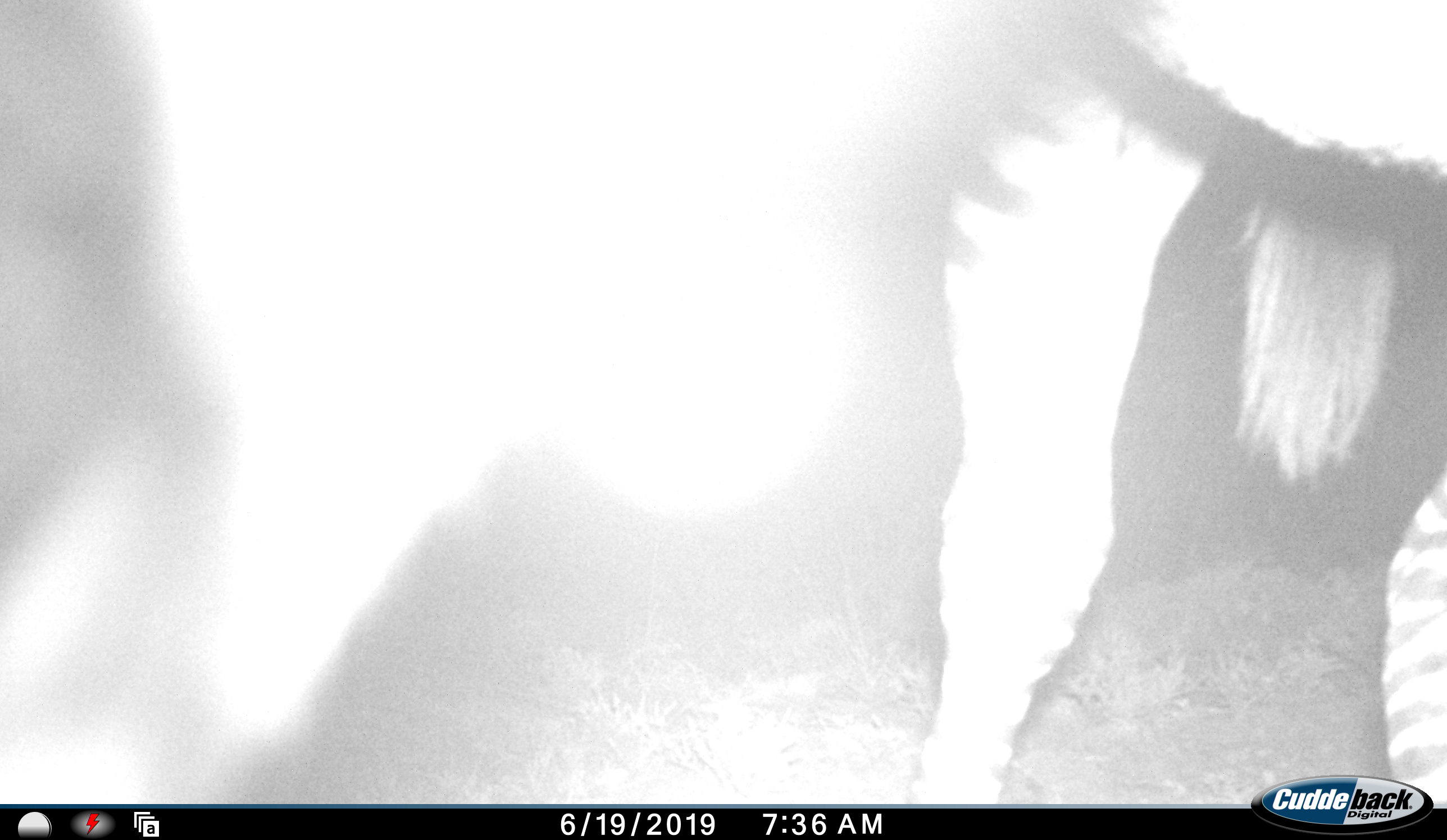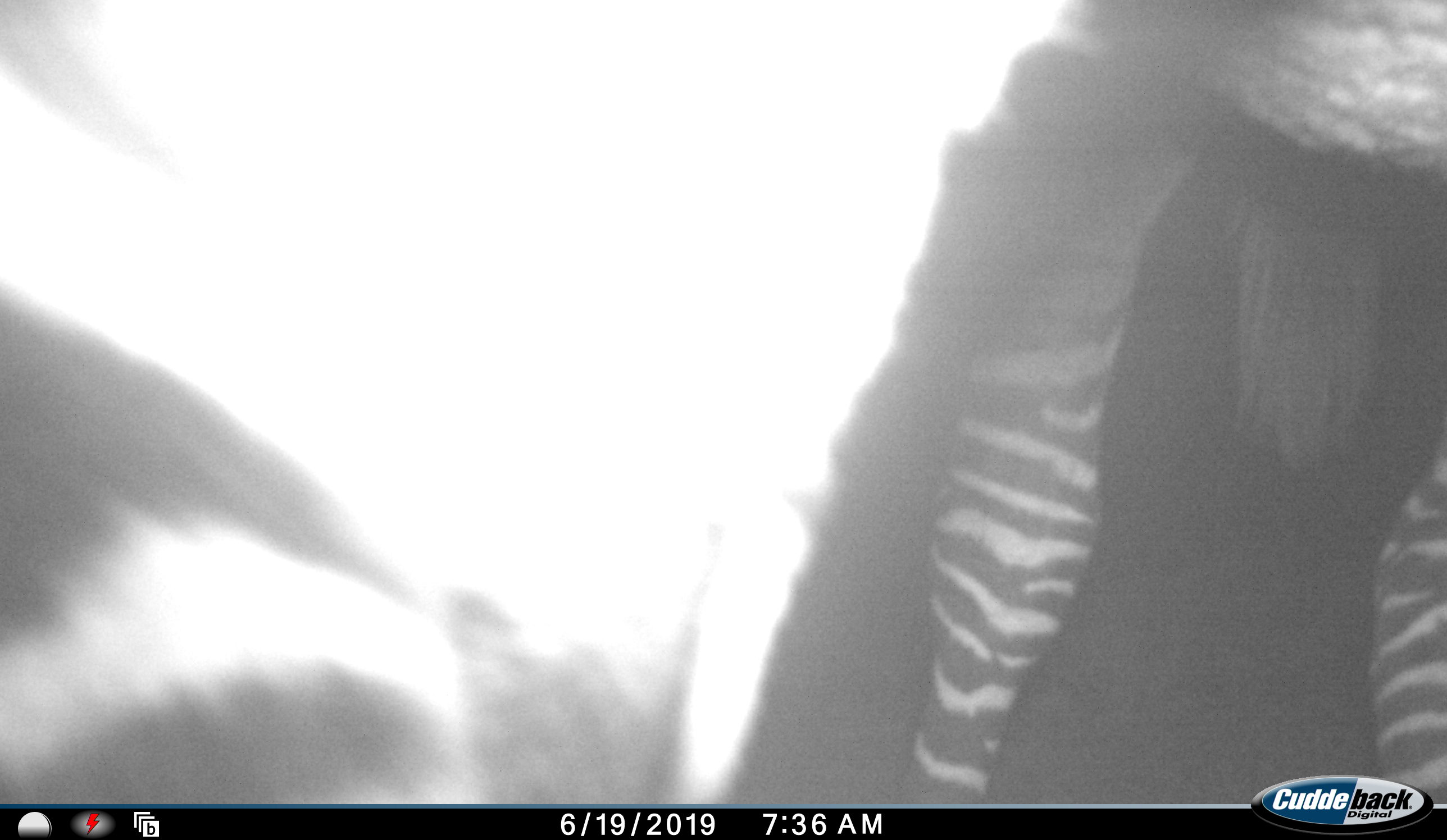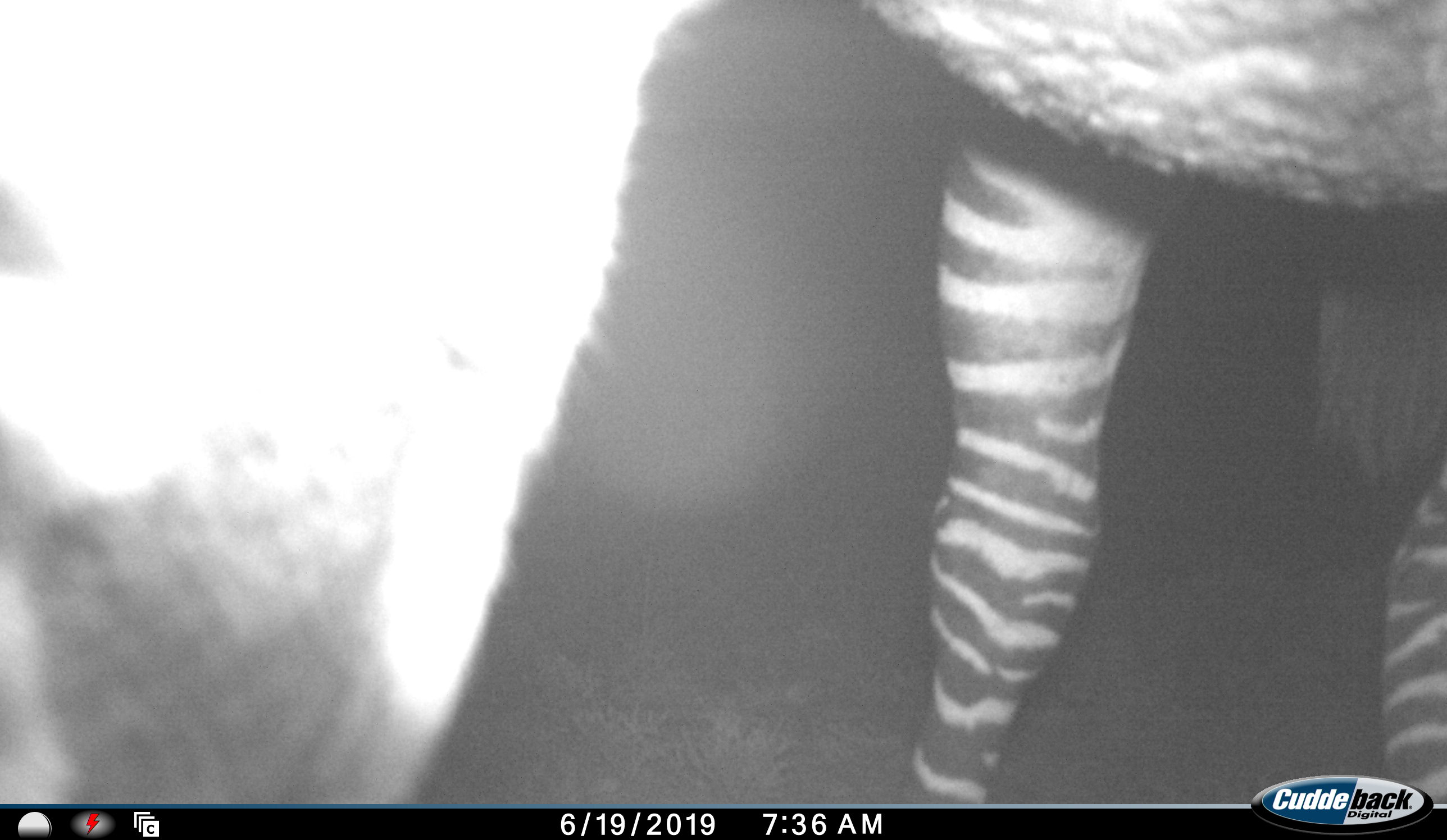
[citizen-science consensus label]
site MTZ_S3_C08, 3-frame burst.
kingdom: Animalia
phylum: Chordata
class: Mammalia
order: Perissodactyla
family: Equidae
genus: Equus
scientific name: Equus zebra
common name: mountain zebra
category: zebramountain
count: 1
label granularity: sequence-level